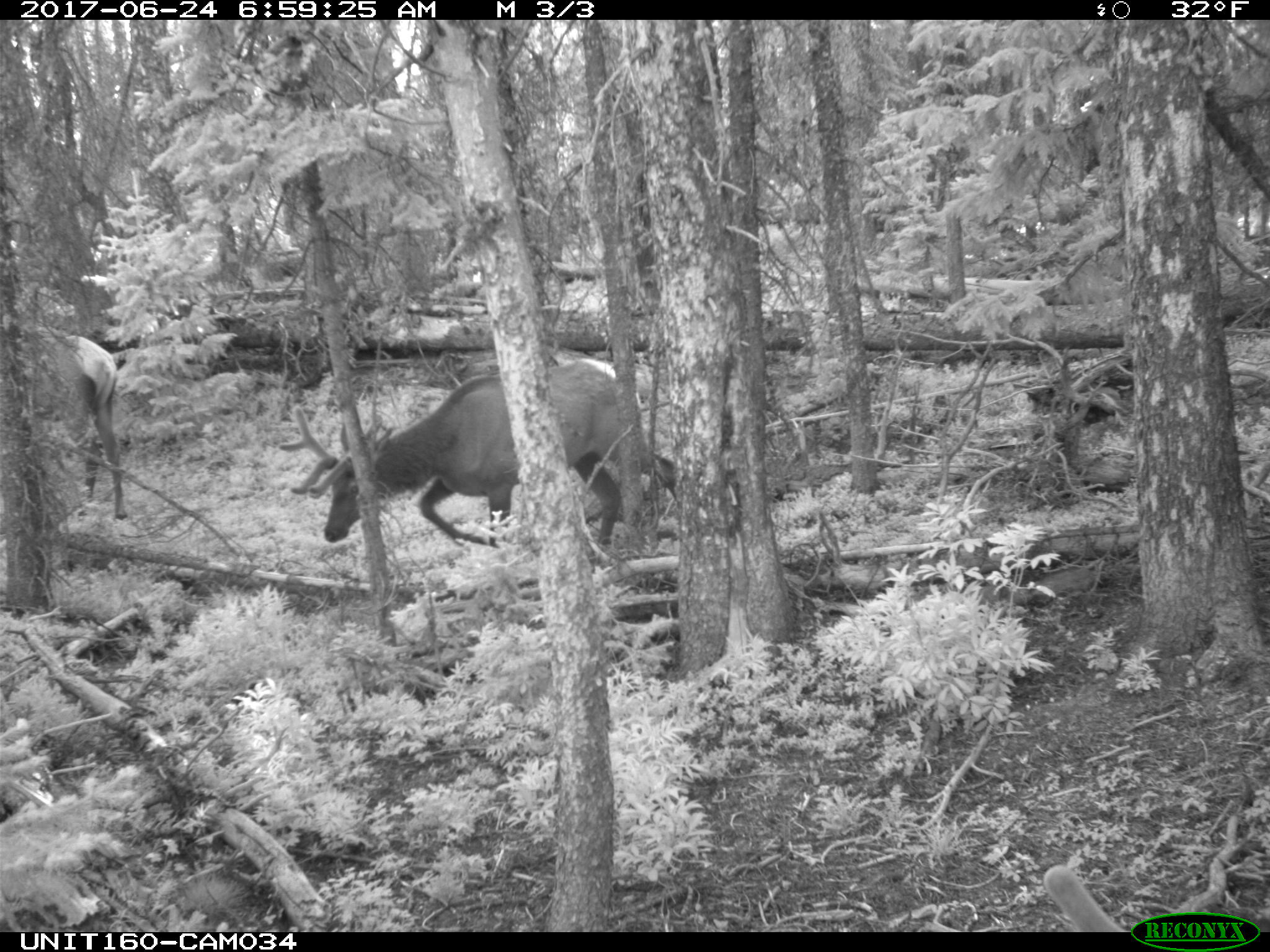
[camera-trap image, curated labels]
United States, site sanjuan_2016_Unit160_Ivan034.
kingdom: Animalia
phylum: Chordata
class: Mammalia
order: Artiodactyla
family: Cervidae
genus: Cervus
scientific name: Cervus elaphus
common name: red deer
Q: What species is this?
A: Cervus elaphus (red deer).